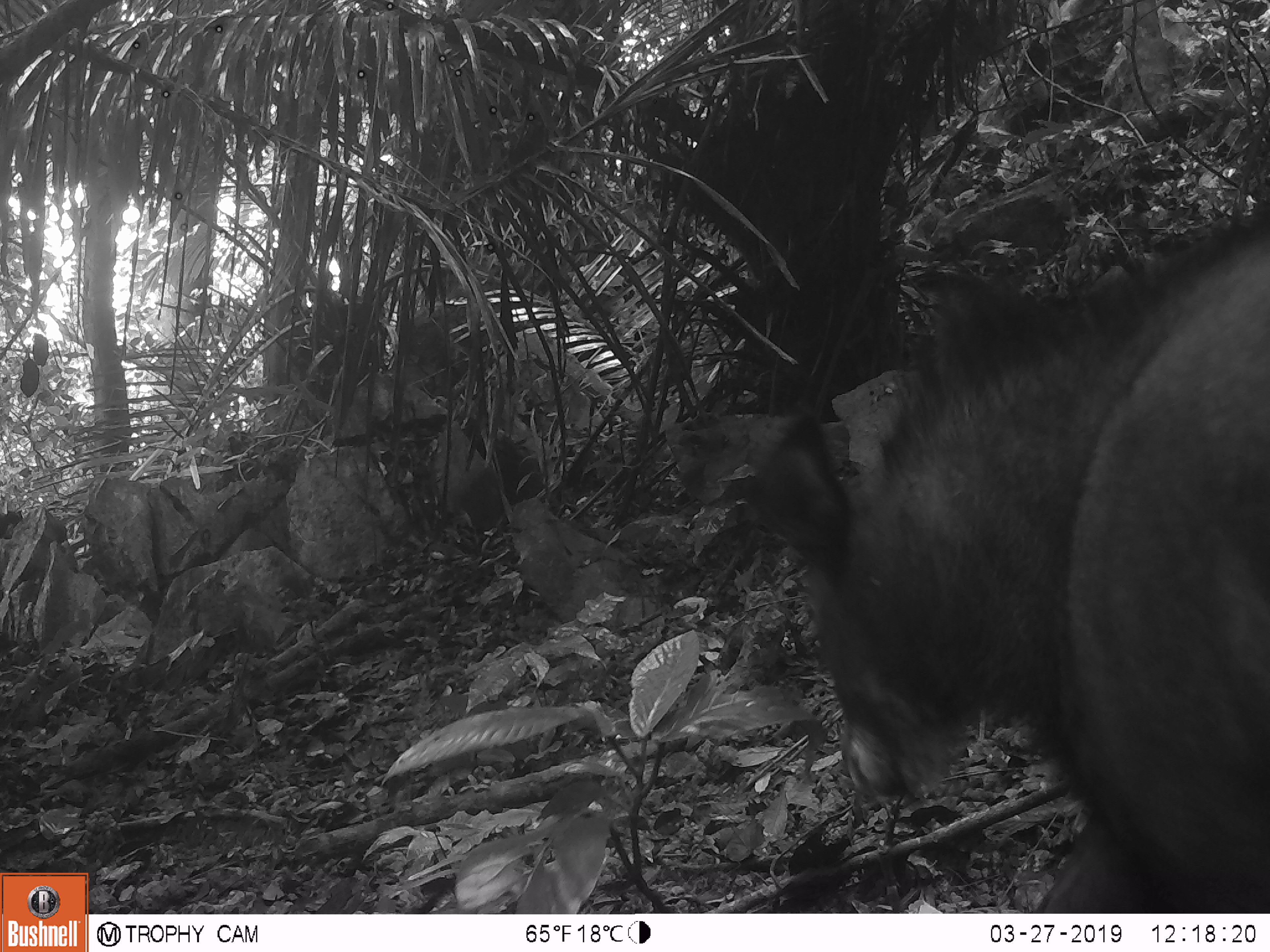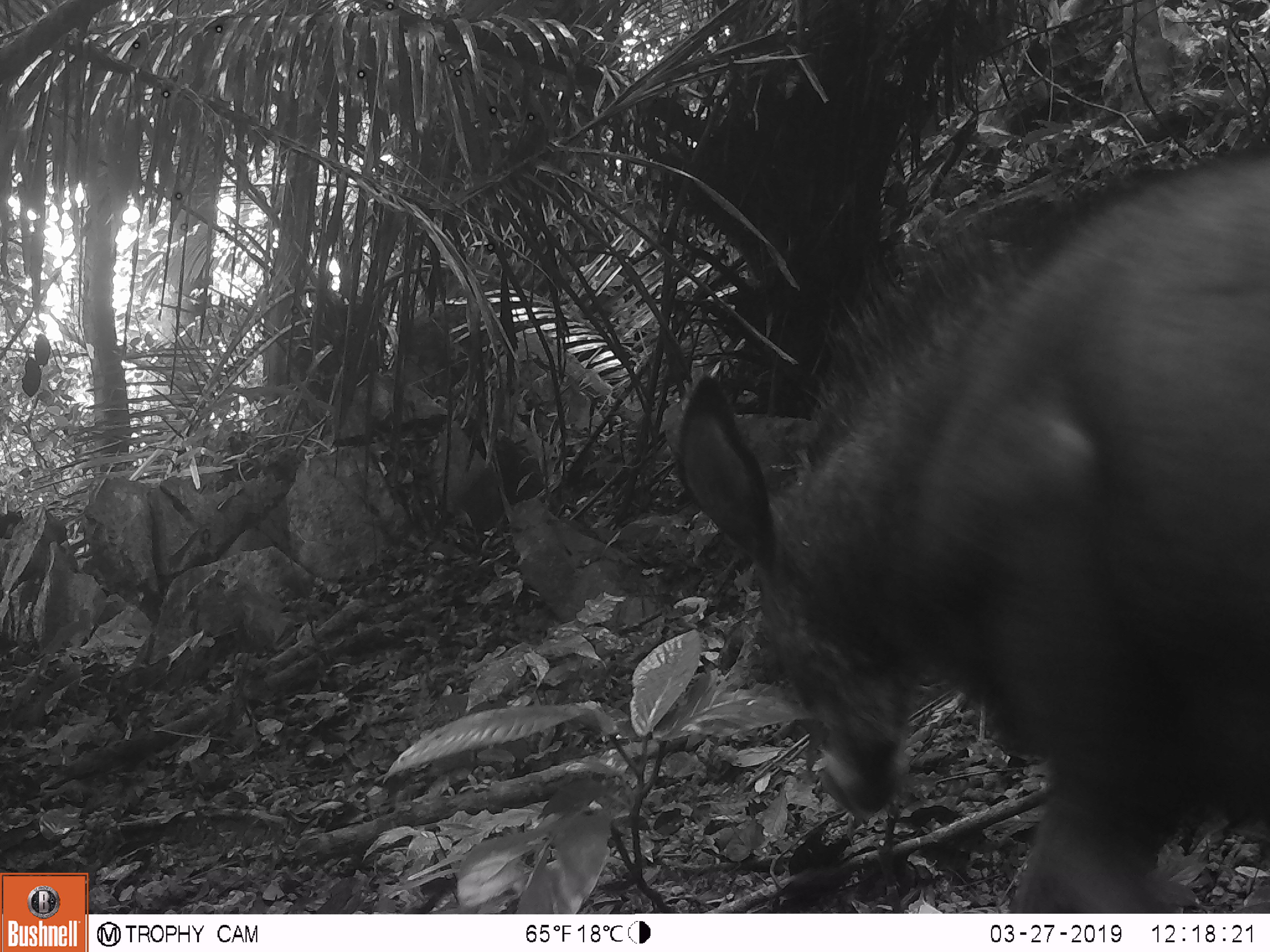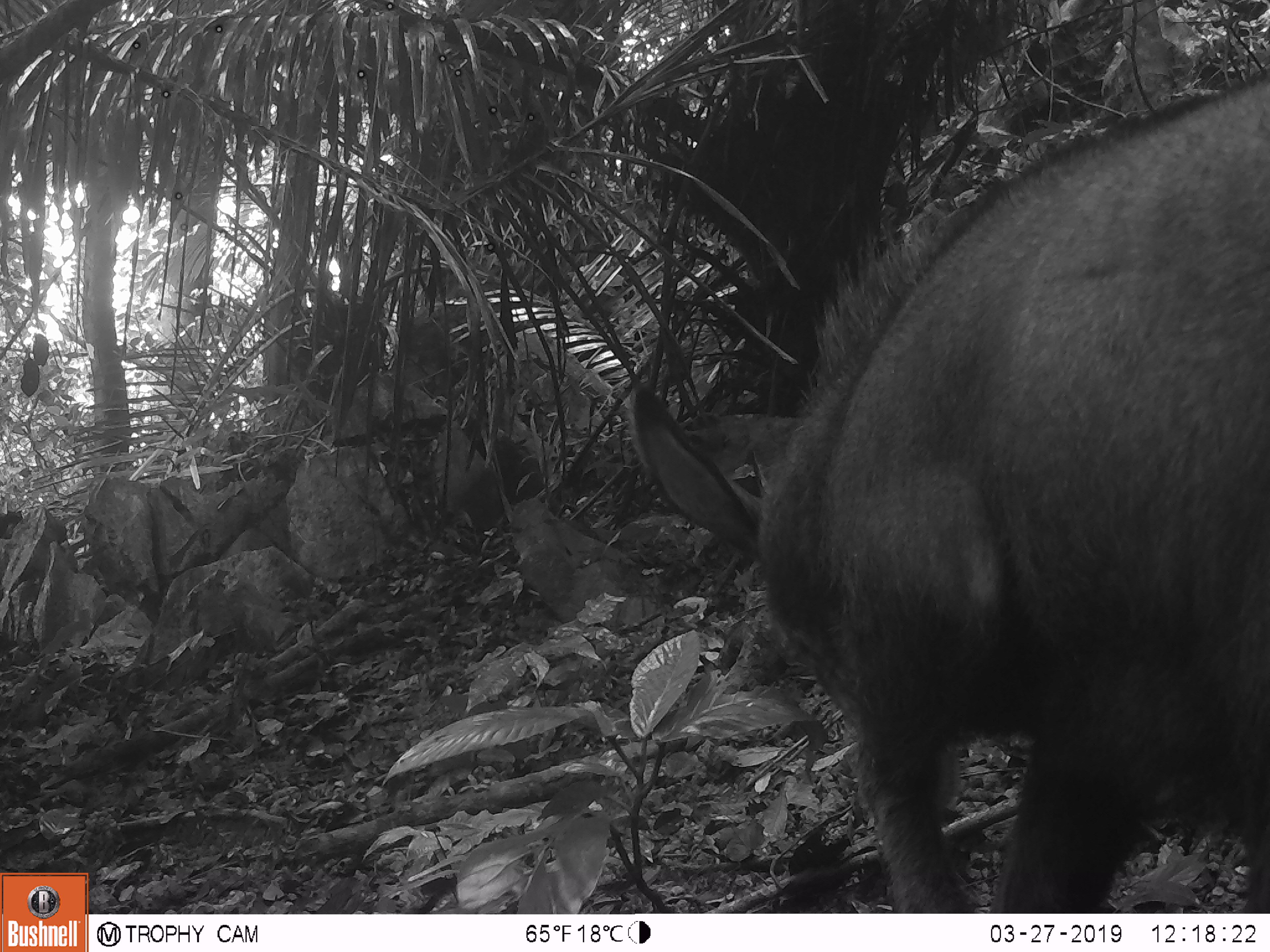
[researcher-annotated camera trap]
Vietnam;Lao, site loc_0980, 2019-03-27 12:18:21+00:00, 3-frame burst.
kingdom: Animalia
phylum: Chordata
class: Mammalia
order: Artiodactyla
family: Bovidae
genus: Capricornis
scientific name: Capricornis sumatraensis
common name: chinese serow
Chinese serow (Capricornis sumatraensis). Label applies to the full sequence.